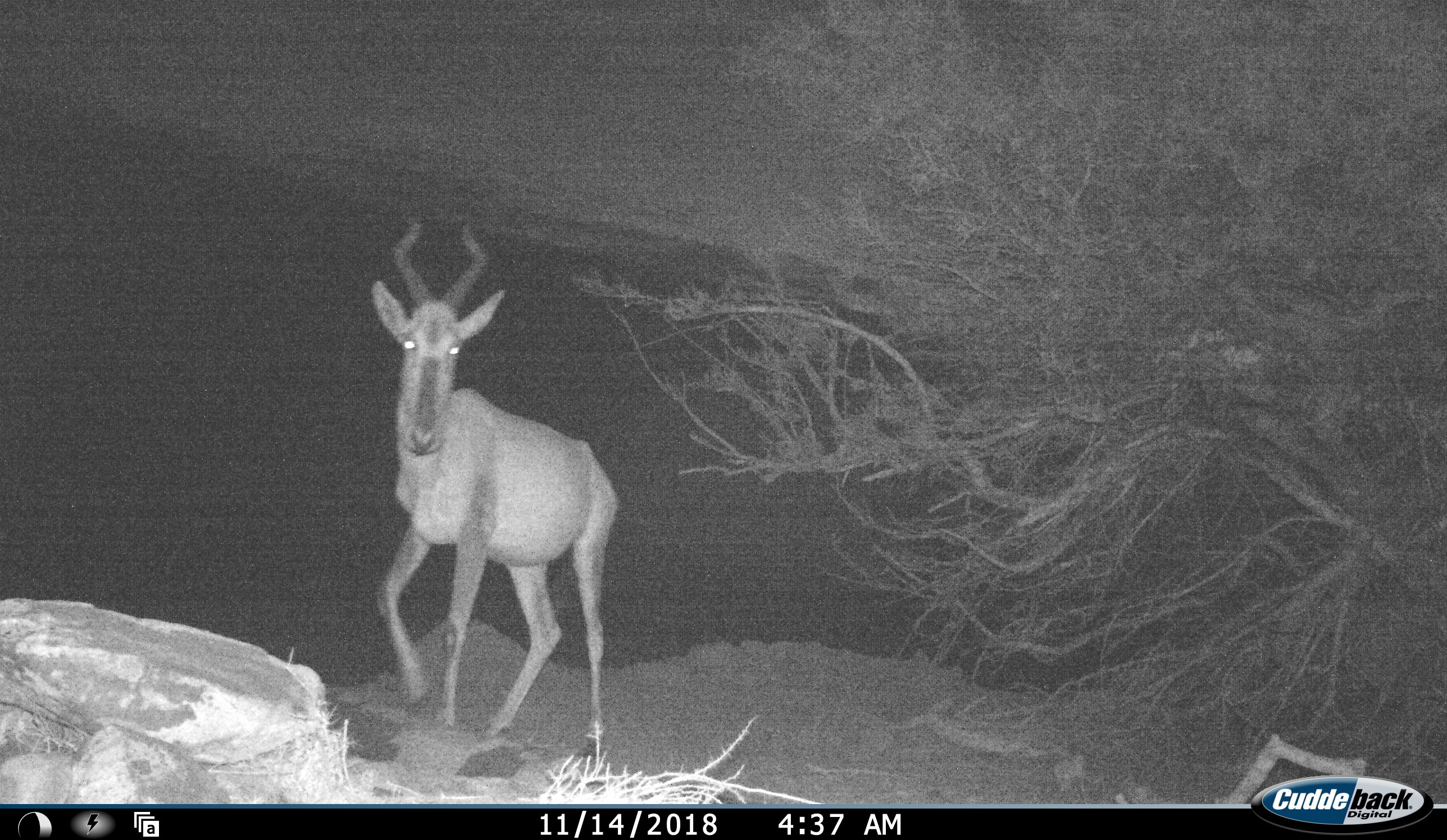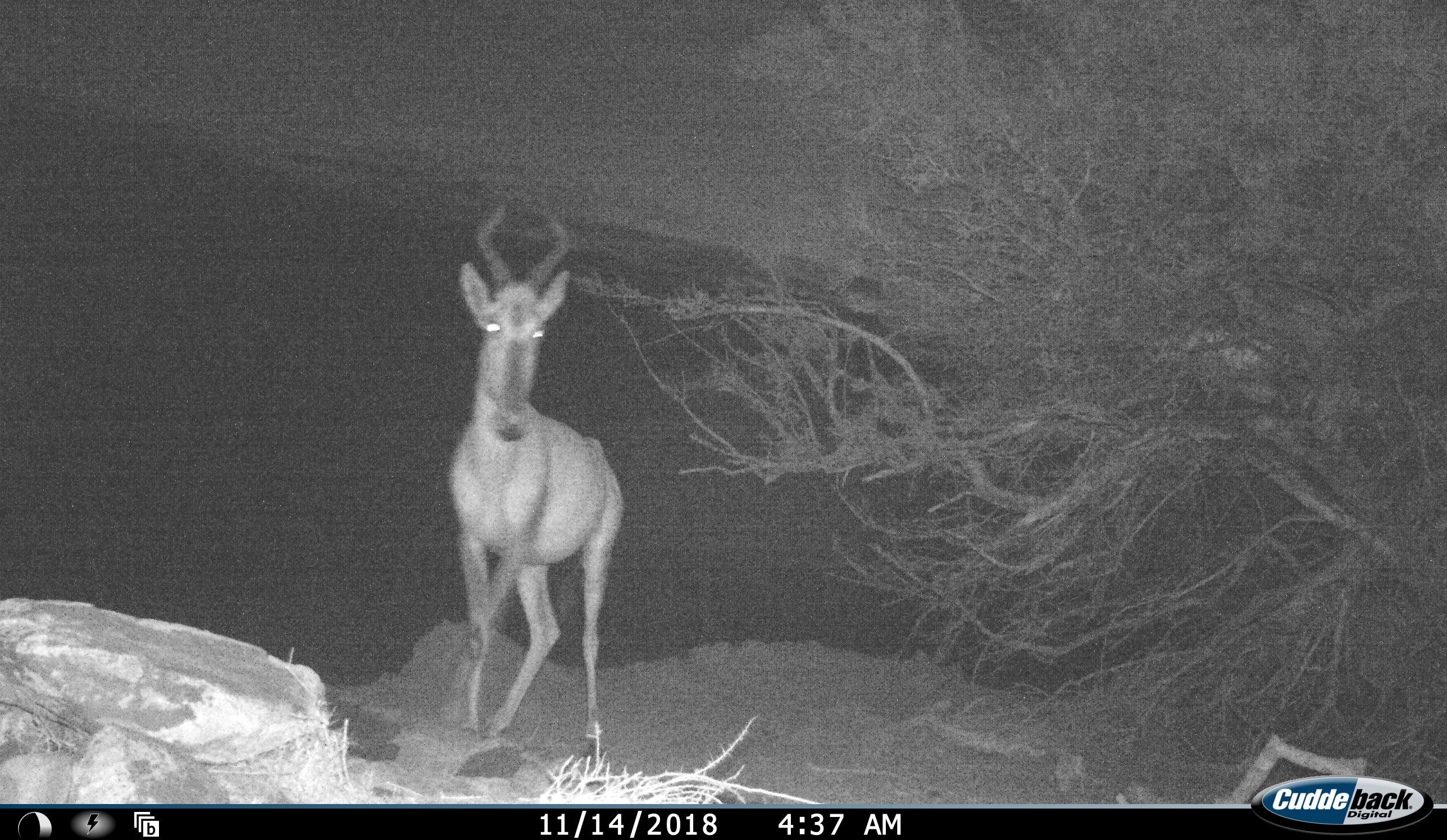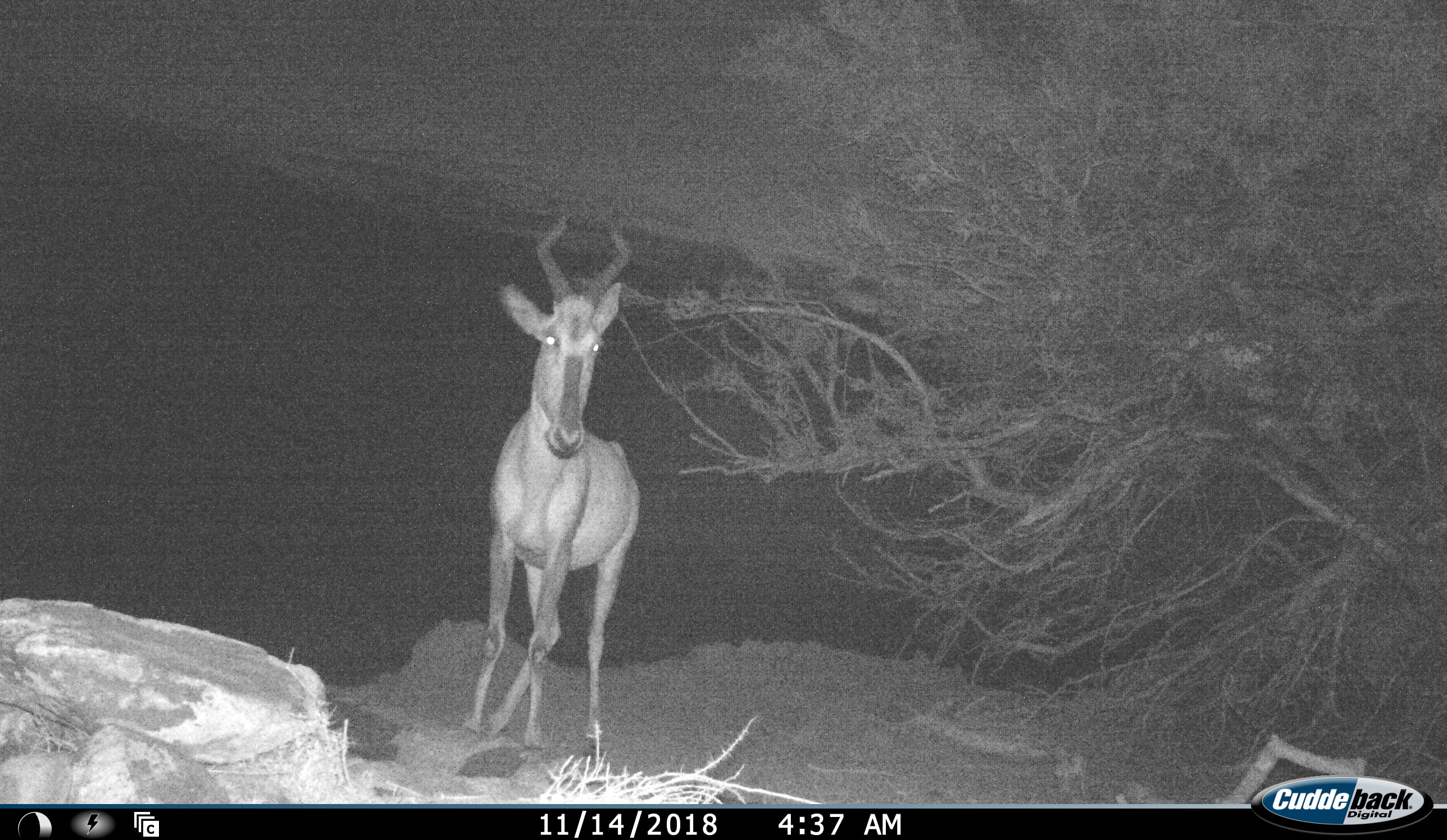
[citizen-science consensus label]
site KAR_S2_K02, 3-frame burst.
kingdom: Animalia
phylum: Chordata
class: Mammalia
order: Artiodactyla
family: Bovidae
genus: Alcelaphus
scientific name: Alcelaphus buselaphus caama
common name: red hartebeest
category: hartebeestred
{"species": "hartebeestred (red hartebeest) (Alcelaphus buselaphus caama)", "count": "1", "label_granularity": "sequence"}